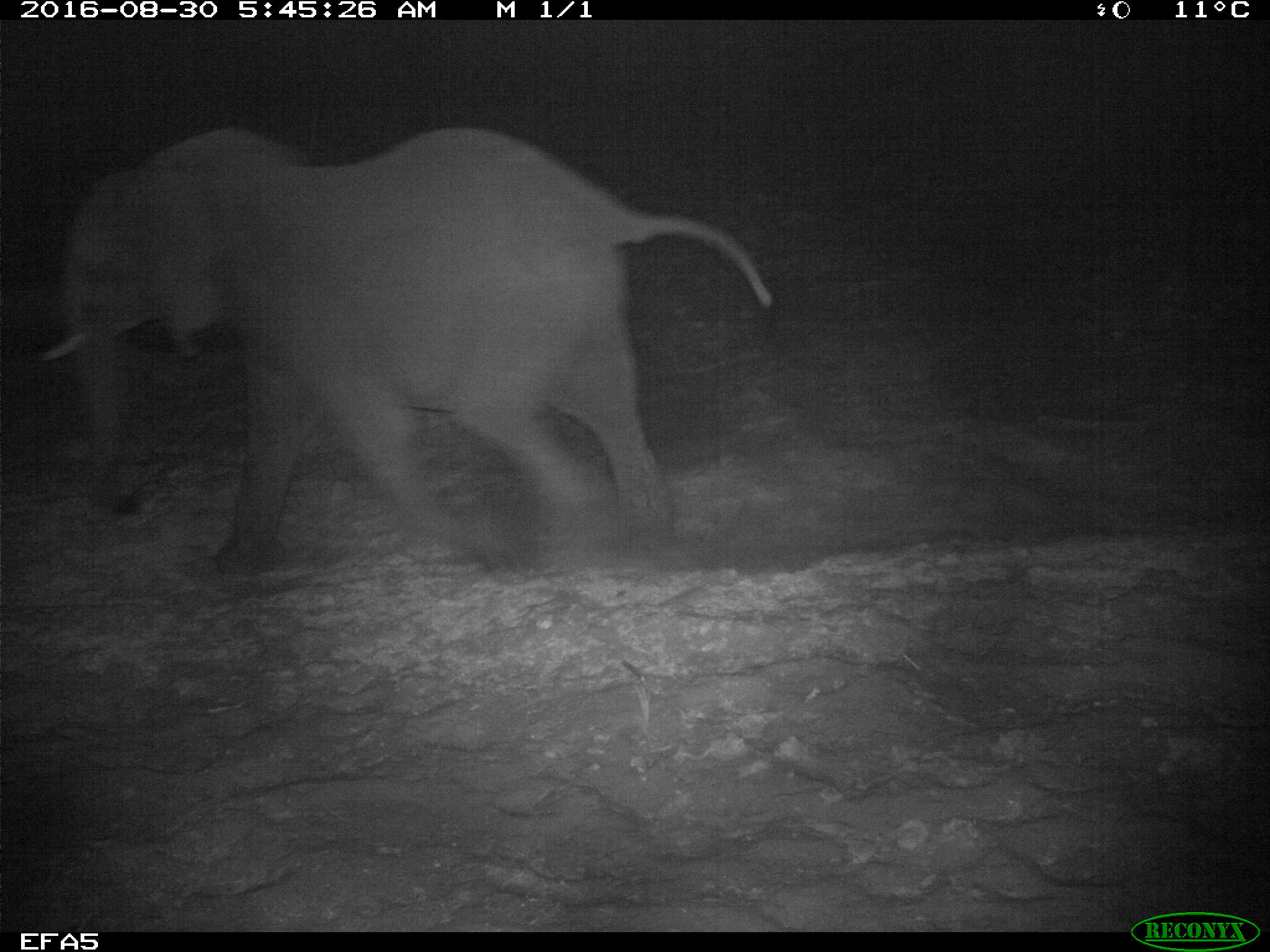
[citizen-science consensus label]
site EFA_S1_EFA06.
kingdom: Animalia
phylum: Chordata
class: Mammalia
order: Proboscidea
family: Elephantidae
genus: Loxodonta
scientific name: Loxodonta africana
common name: african bush elephant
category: elephant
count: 1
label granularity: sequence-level